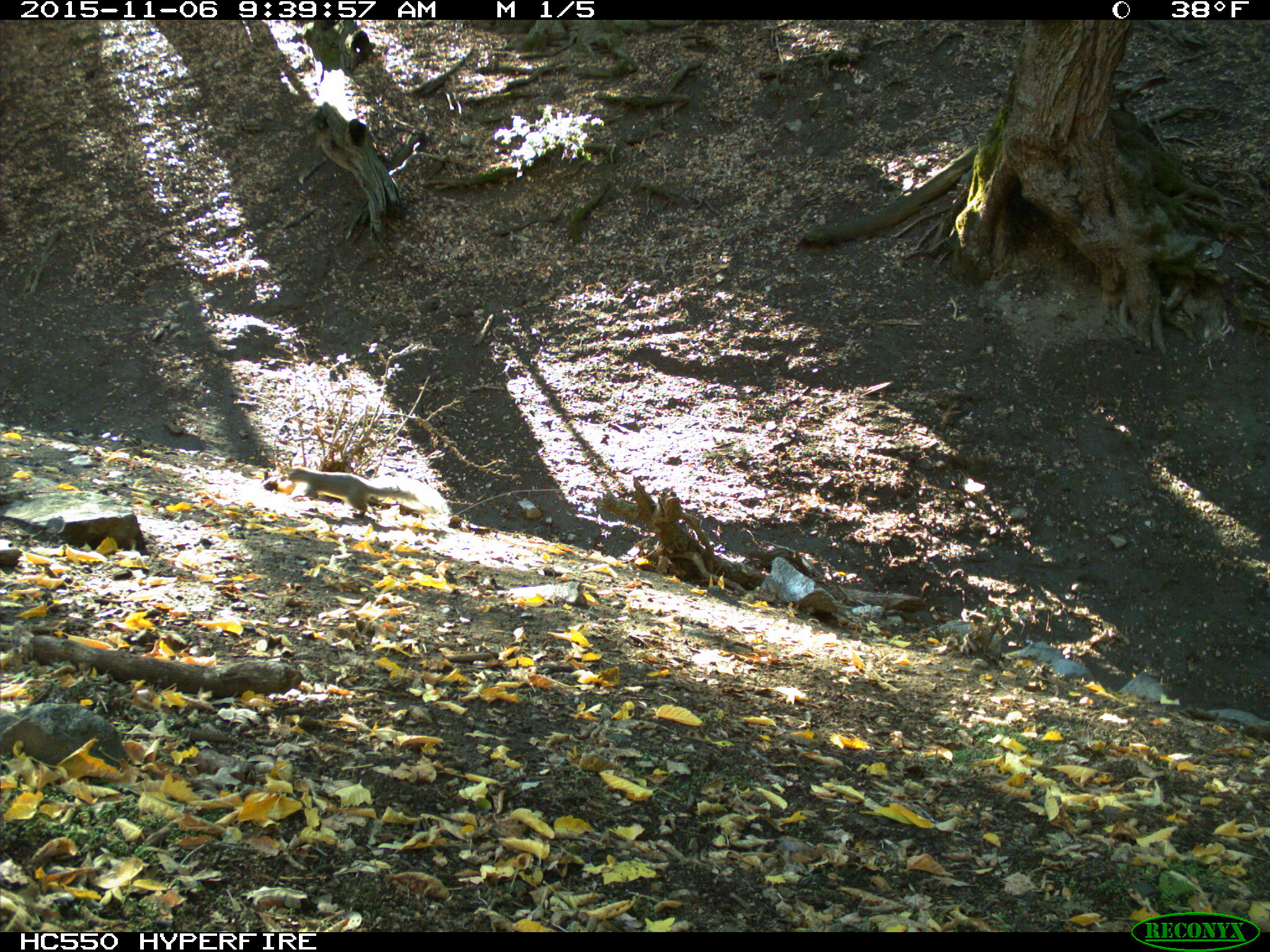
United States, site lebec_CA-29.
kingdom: Animalia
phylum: Chordata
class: Mammalia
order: Rodentia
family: Sciuridae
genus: Sciurus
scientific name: Sciurus carolinensis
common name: eastern gray squirrel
Sciurus carolinensis (eastern gray squirrel).